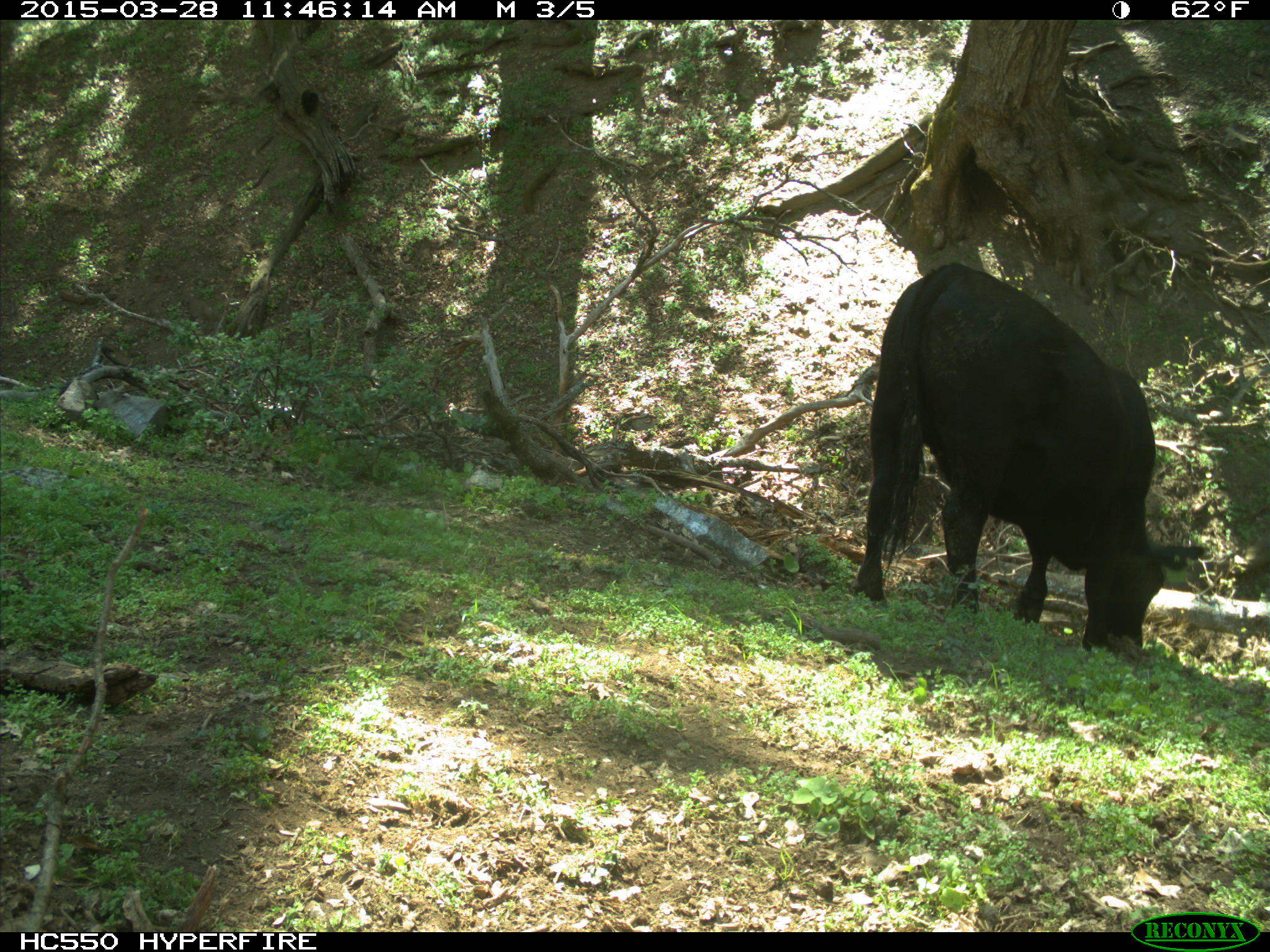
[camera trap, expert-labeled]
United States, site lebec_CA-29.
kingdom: Animalia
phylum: Chordata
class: Mammalia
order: Artiodactyla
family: Bovidae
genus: Bos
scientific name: Bos taurus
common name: domestic cow